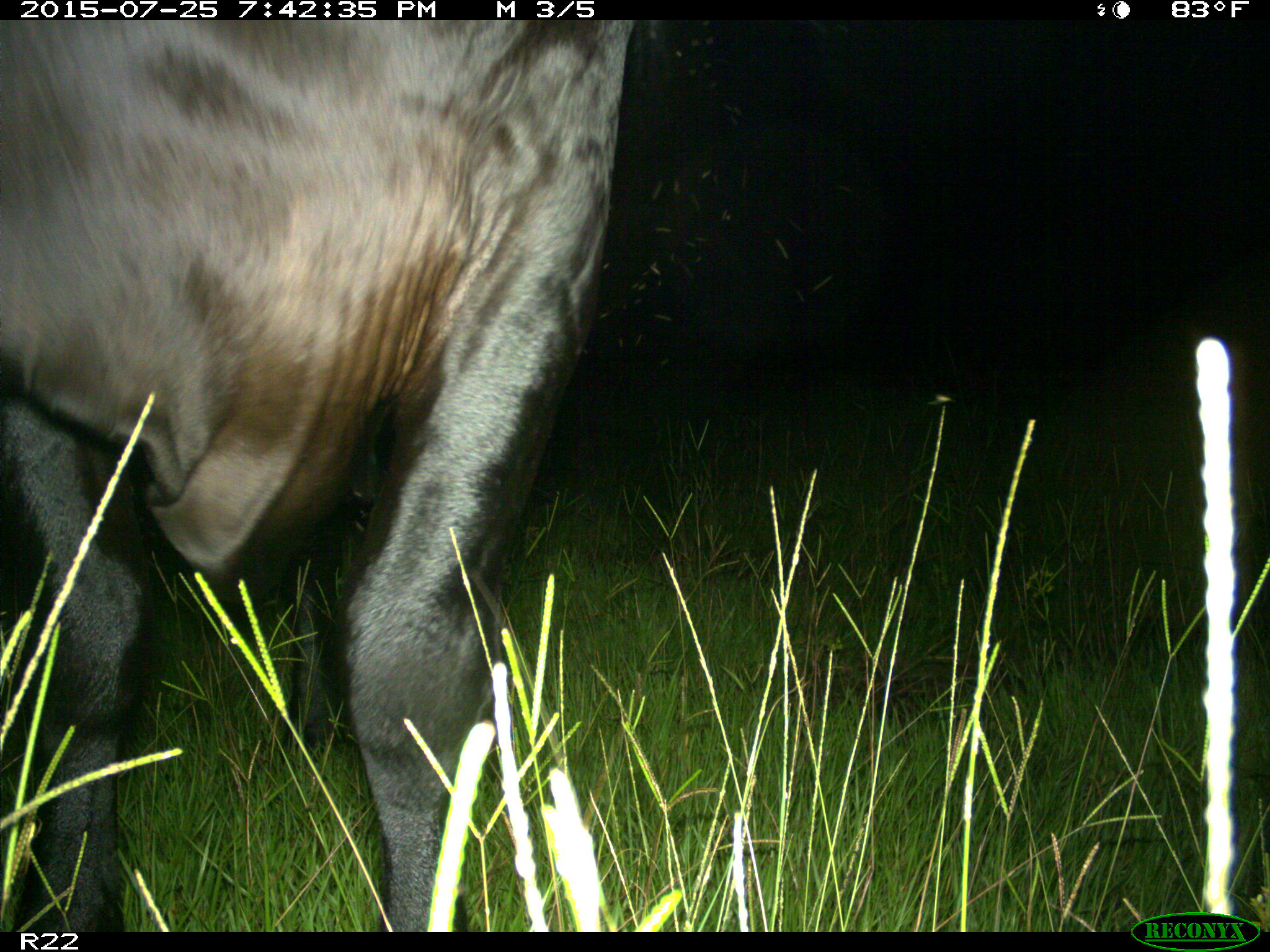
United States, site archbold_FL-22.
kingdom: Animalia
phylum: Chordata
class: Mammalia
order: Artiodactyla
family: Bovidae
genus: Bos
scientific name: Bos taurus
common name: domestic cow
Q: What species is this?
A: Bos taurus (domestic cow).